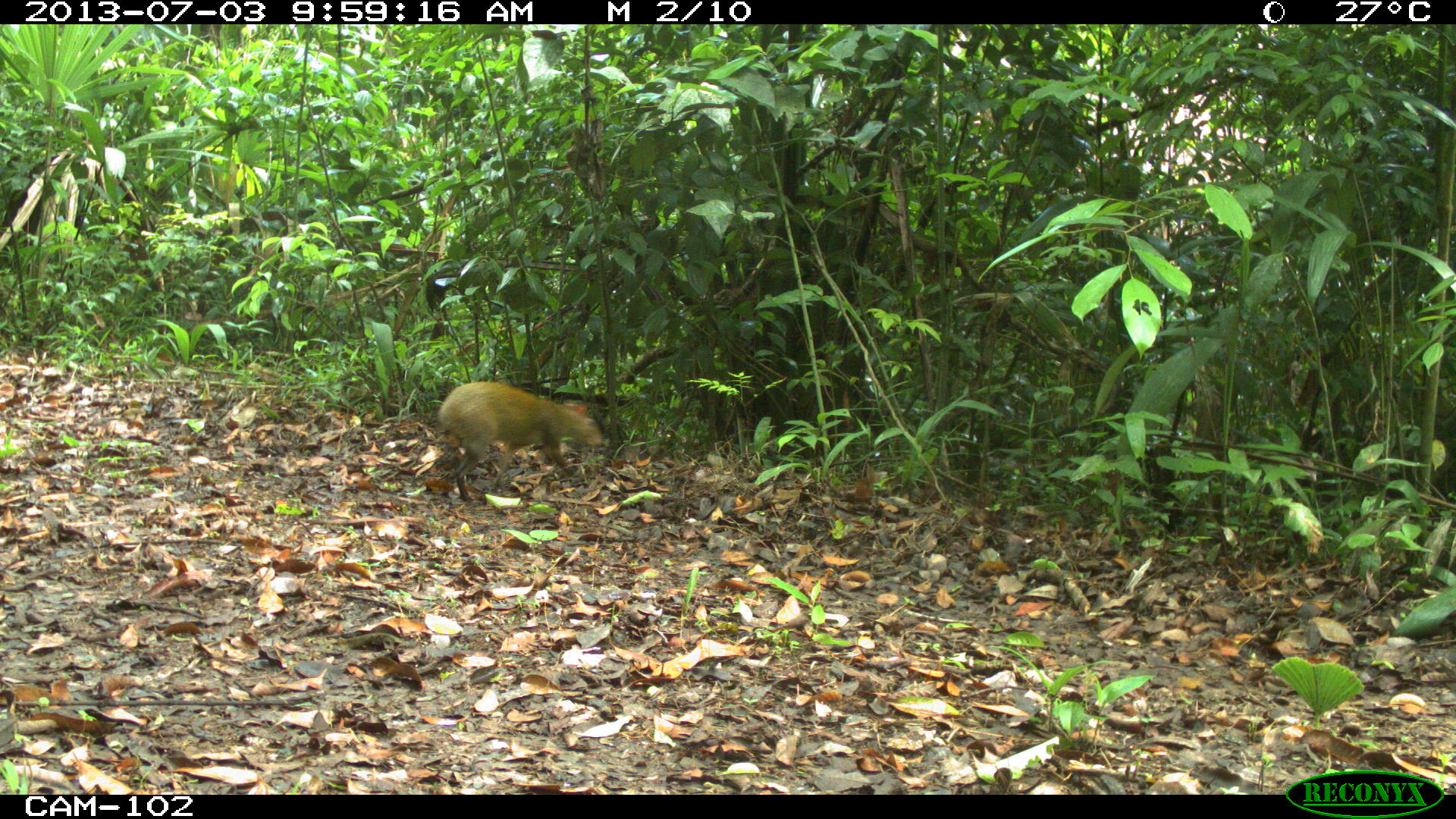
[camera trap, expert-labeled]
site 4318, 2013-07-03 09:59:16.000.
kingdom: Animalia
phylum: Chordata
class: Mammalia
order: Rodentia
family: Dasyproctidae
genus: Dasyprocta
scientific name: Dasyprocta punctata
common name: central american agouti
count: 1